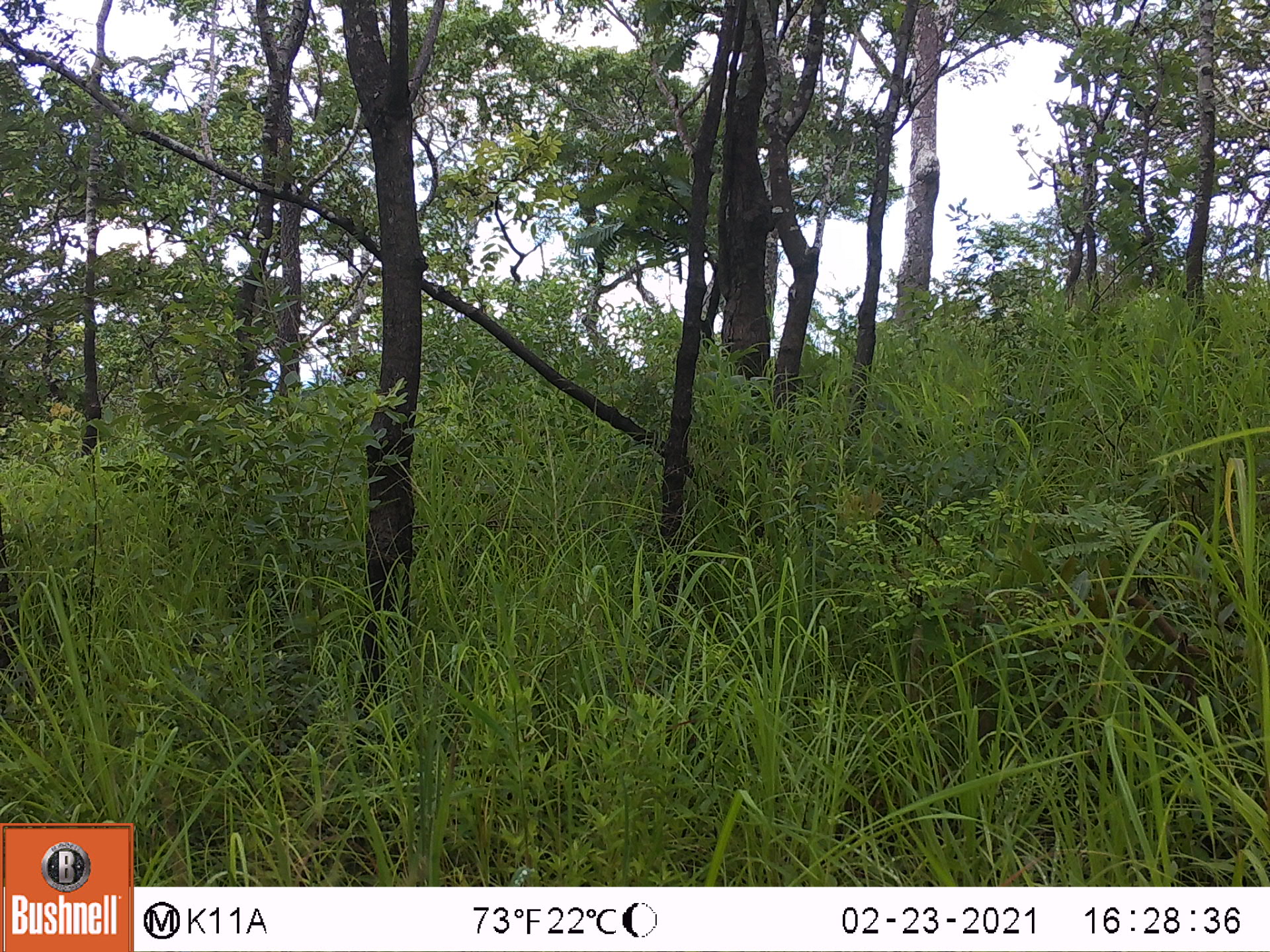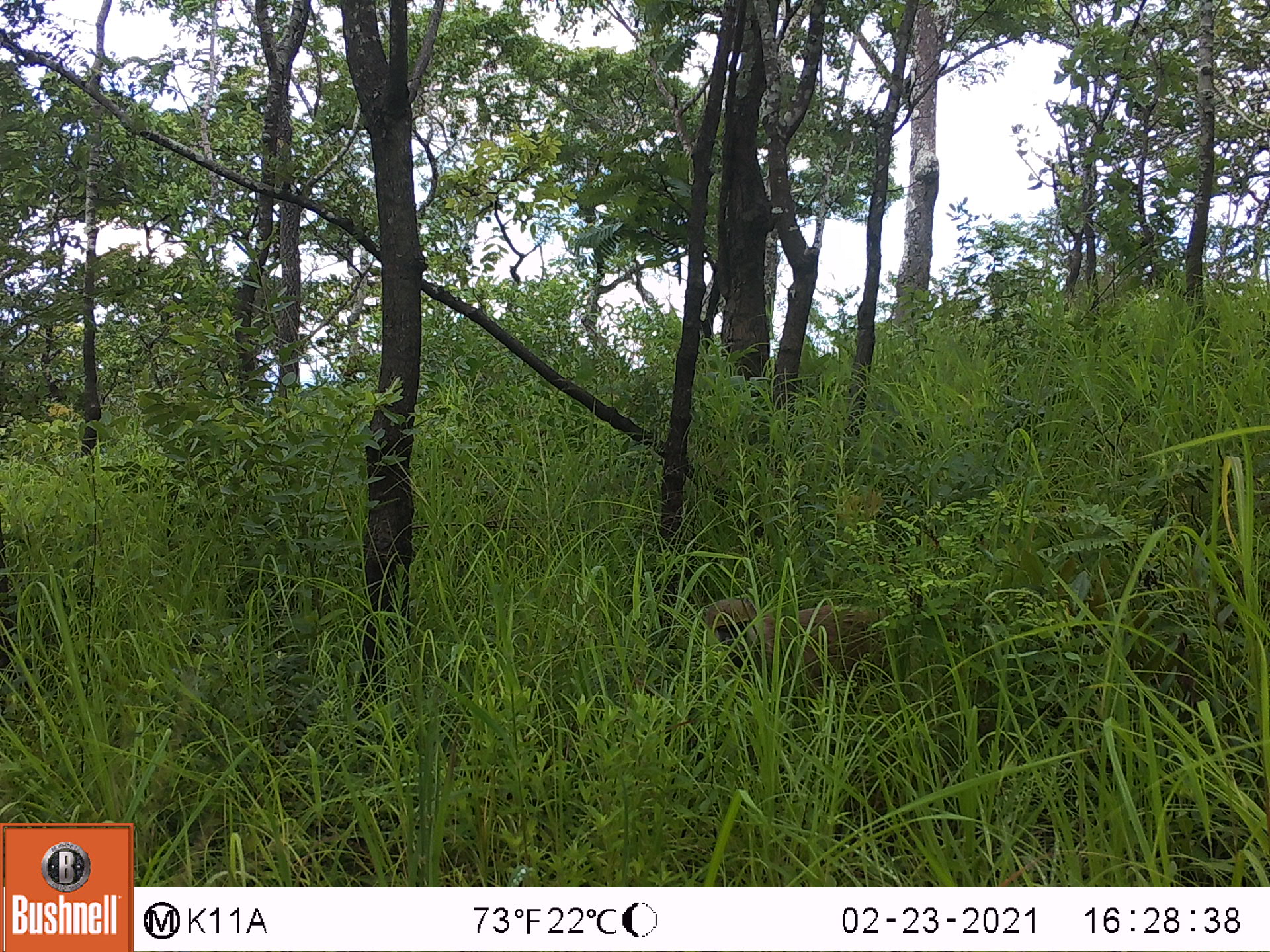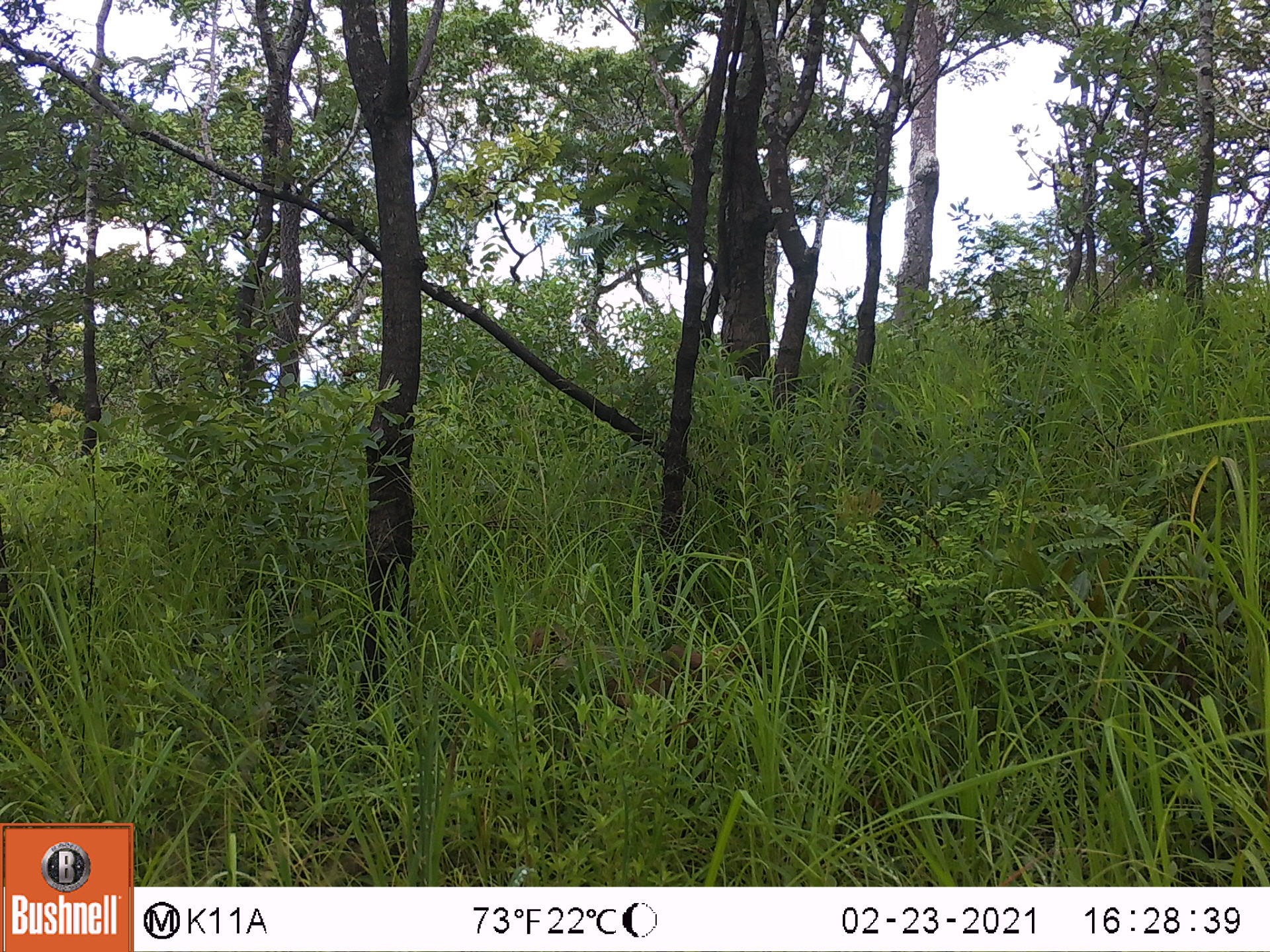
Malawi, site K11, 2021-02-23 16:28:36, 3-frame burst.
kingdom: Animalia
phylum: Chordata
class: Mammalia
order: Primates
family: Cercopithecidae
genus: Papio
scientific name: Papio cynocephalus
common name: yellow baboon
Yellow baboon (Papio cynocephalus), count 1.